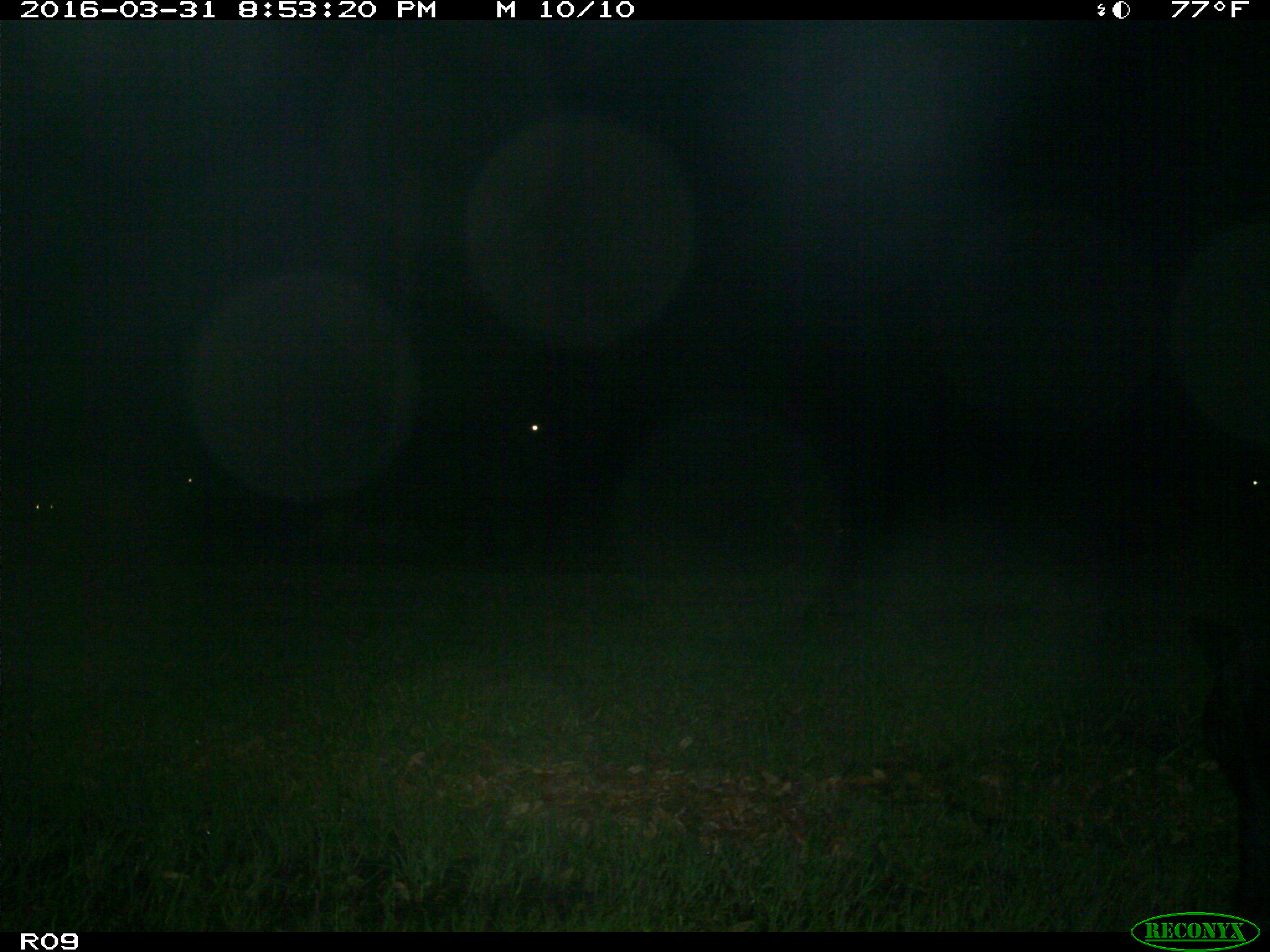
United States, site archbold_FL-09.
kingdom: Animalia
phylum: Chordata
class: Mammalia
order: Artiodactyla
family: Bovidae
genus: Bos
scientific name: Bos taurus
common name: domestic cow